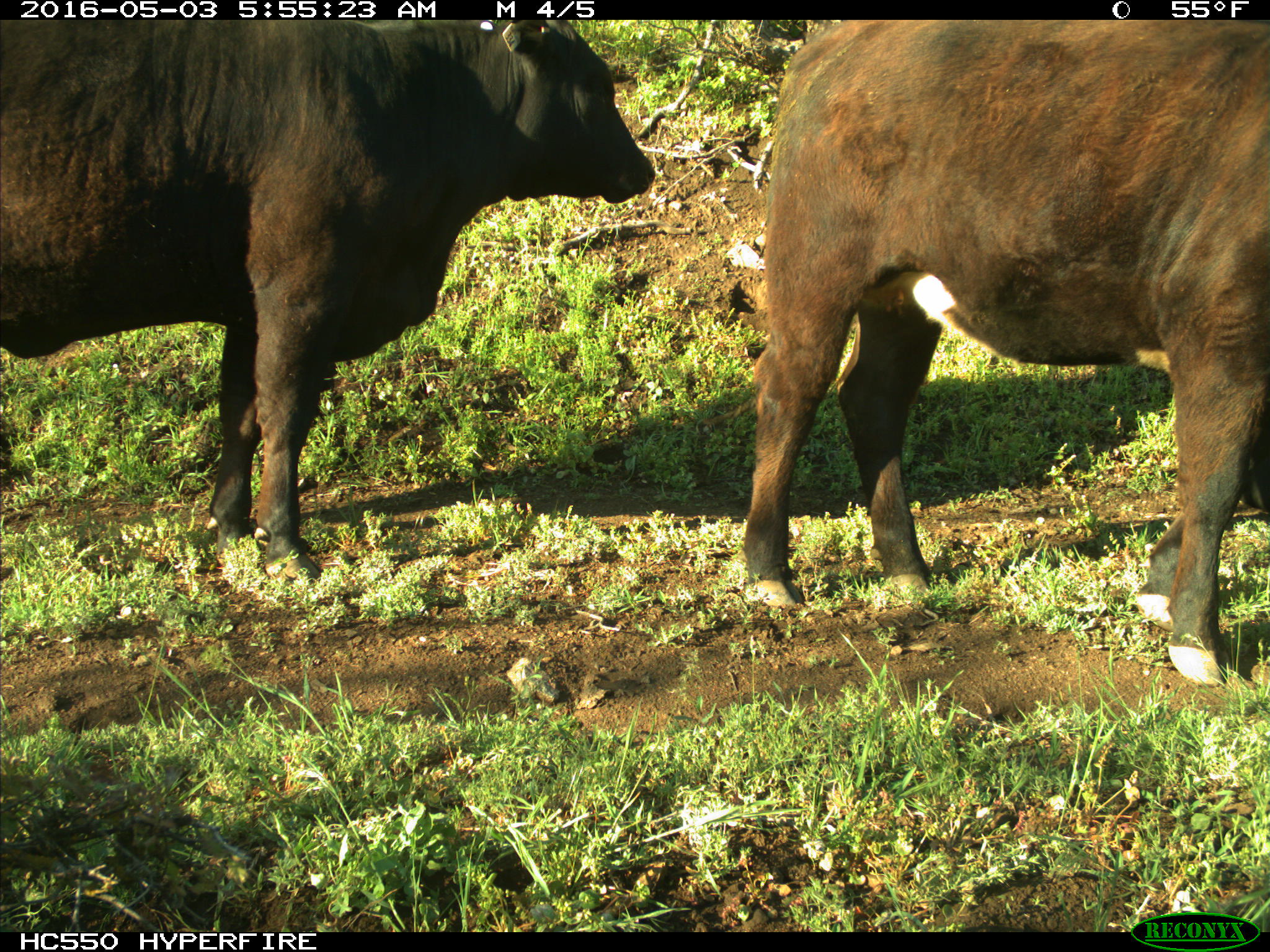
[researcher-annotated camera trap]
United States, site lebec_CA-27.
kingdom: Animalia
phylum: Chordata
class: Mammalia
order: Artiodactyla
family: Bovidae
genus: Bos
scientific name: Bos taurus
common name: domestic cow